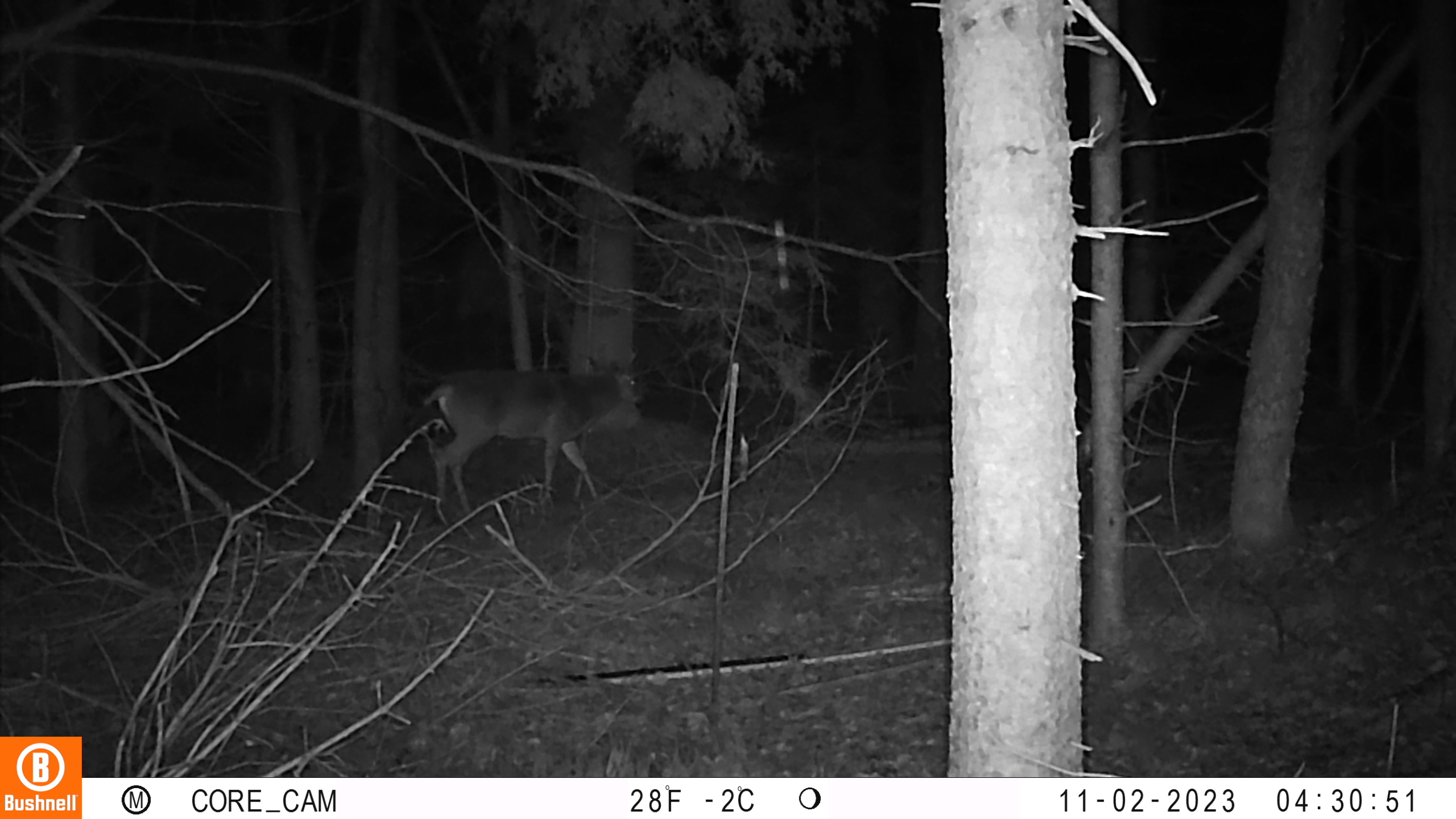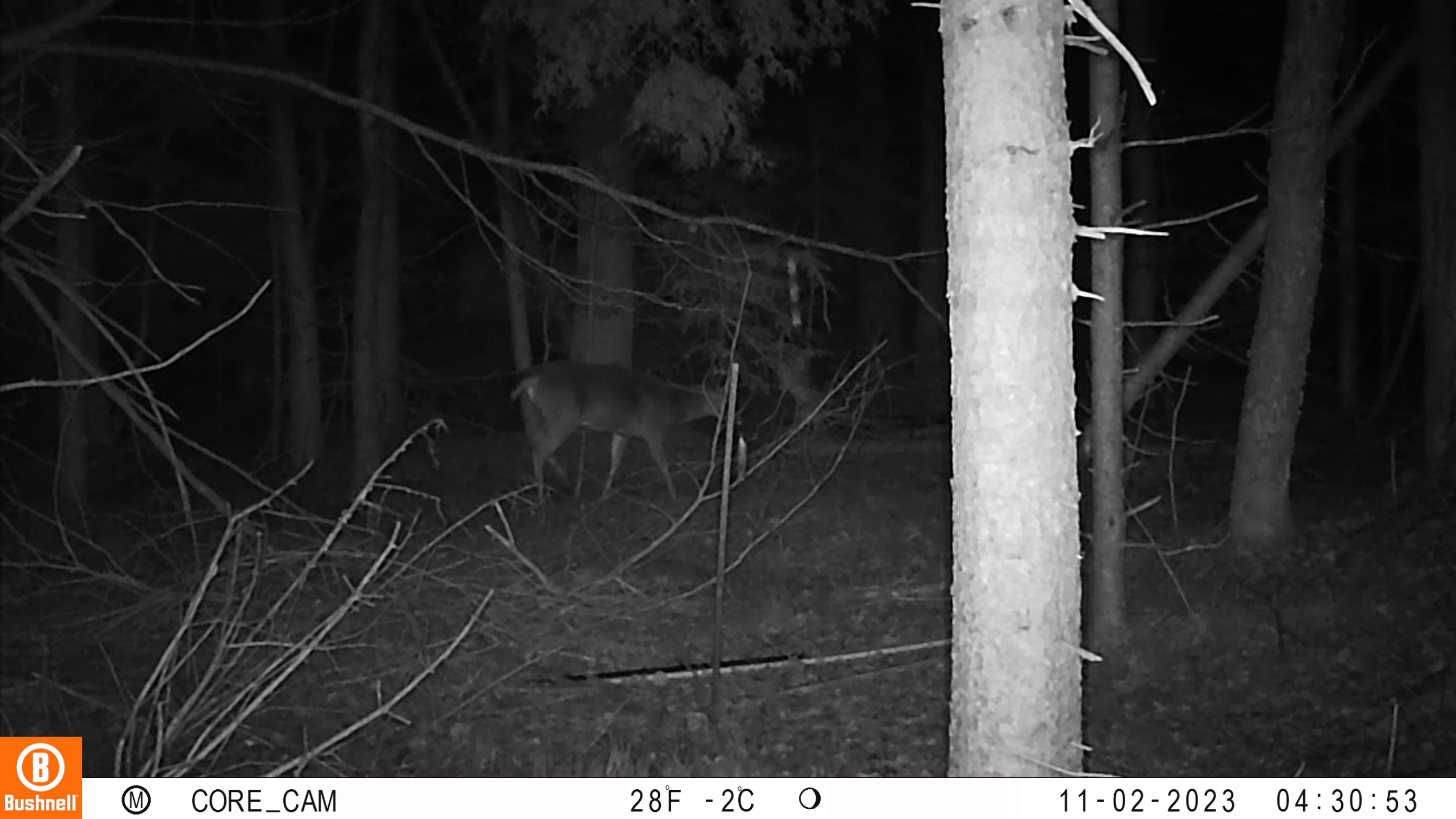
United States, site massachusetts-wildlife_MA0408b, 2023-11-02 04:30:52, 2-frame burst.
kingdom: Animalia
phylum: Chordata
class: Mammalia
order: Artiodactyla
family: Cervidae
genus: Odocoileus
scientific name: Odocoileus virginianus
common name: white-tailed deer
White-tailed deer (Odocoileus virginianus).